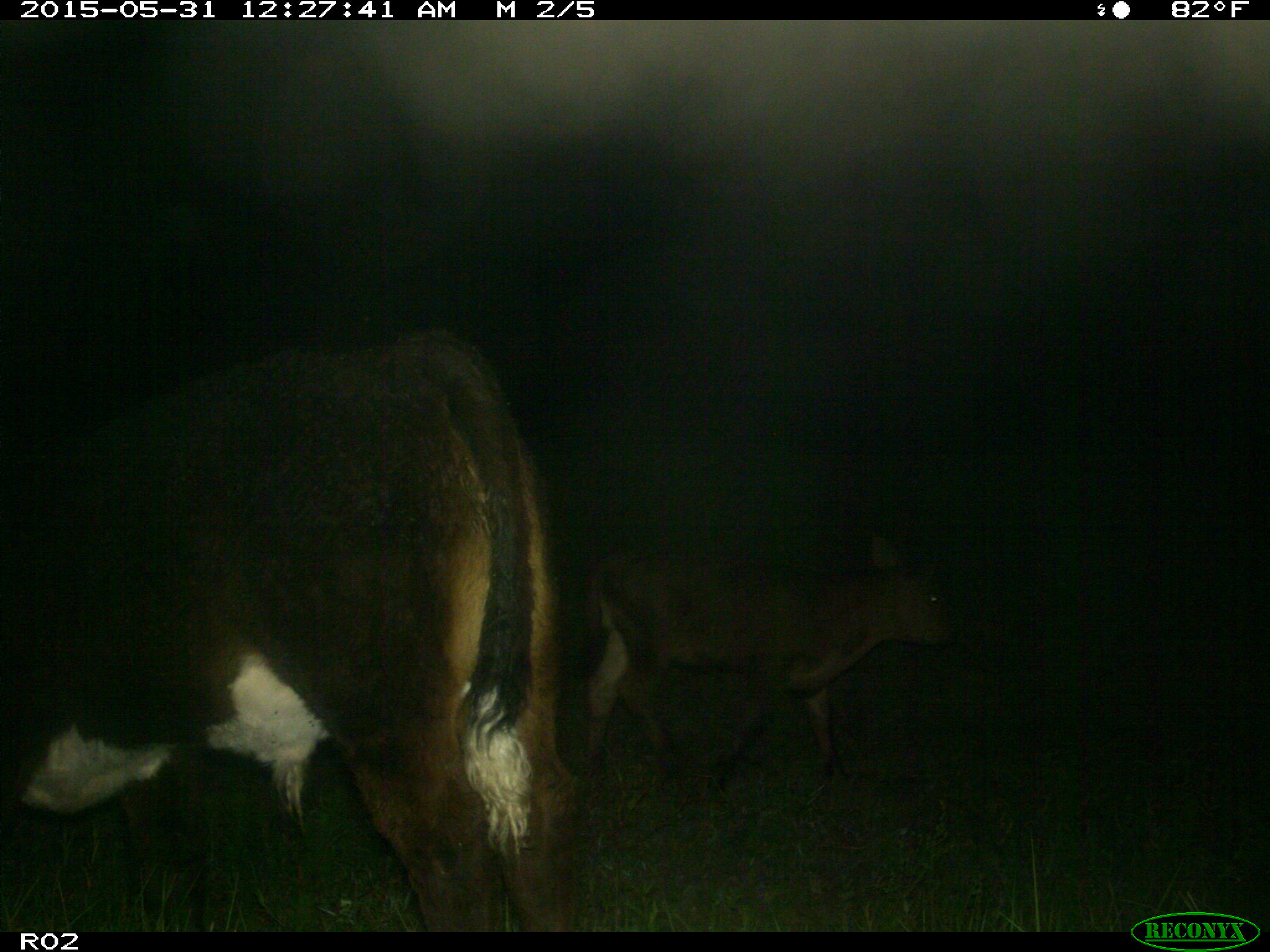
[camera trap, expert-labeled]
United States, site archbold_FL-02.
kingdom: Animalia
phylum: Chordata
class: Mammalia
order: Artiodactyla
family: Bovidae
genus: Bos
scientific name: Bos taurus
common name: domestic cow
Bos taurus (domestic cow).